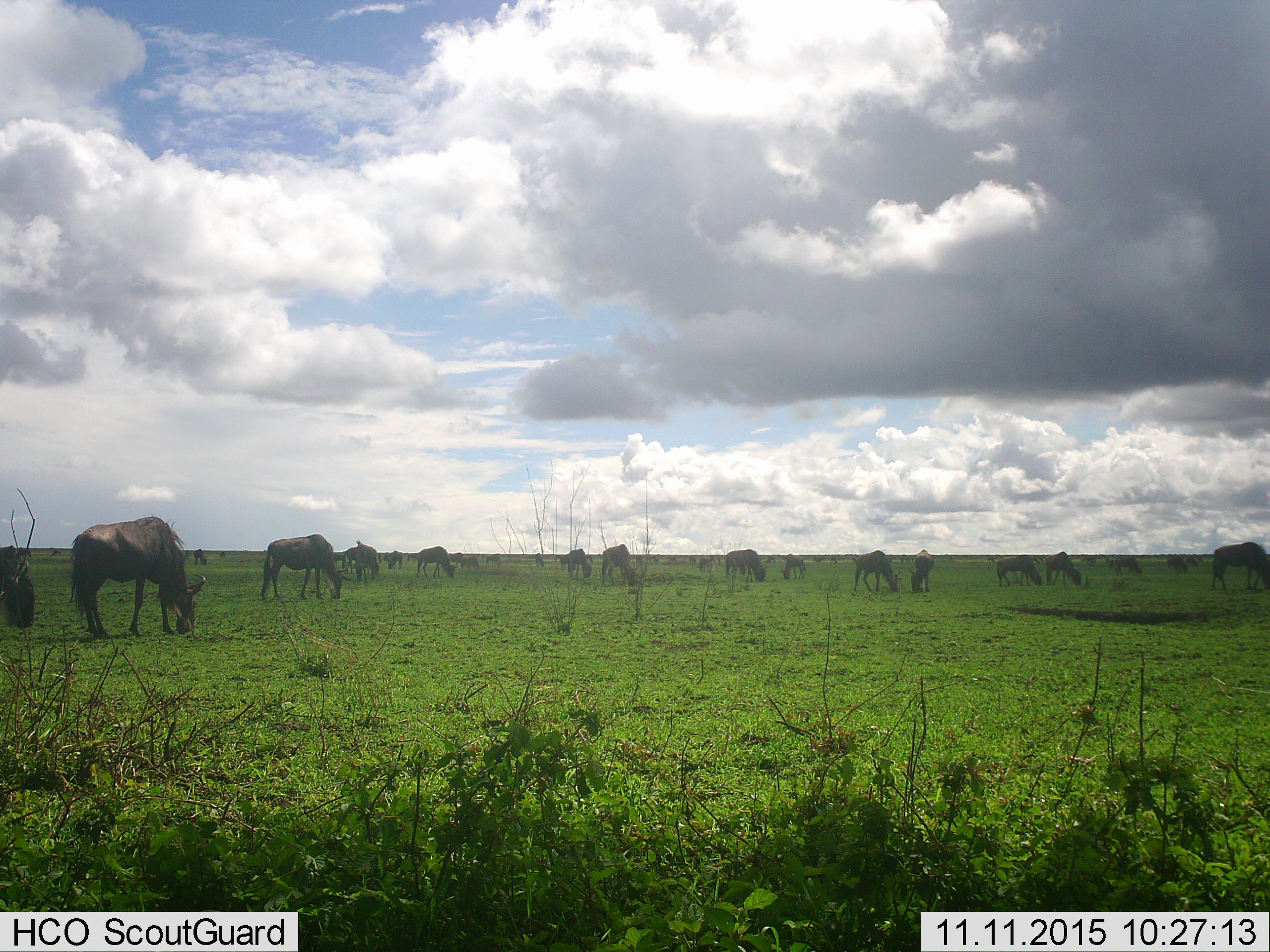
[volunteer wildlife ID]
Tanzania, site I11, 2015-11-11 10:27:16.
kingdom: Animalia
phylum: Chordata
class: Mammalia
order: Artiodactyla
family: Bovidae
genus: Connochaetes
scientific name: Connochaetes taurinus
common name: blue wildebeest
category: wildebeest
Wildebeest (blue wildebeest) (Connochaetes taurinus), count 11-50. Behavior (volunteer vote fractions): standing 22%, resting 0%, moving 11%, interacting 0%. Young present (vote fraction): 11%. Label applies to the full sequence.